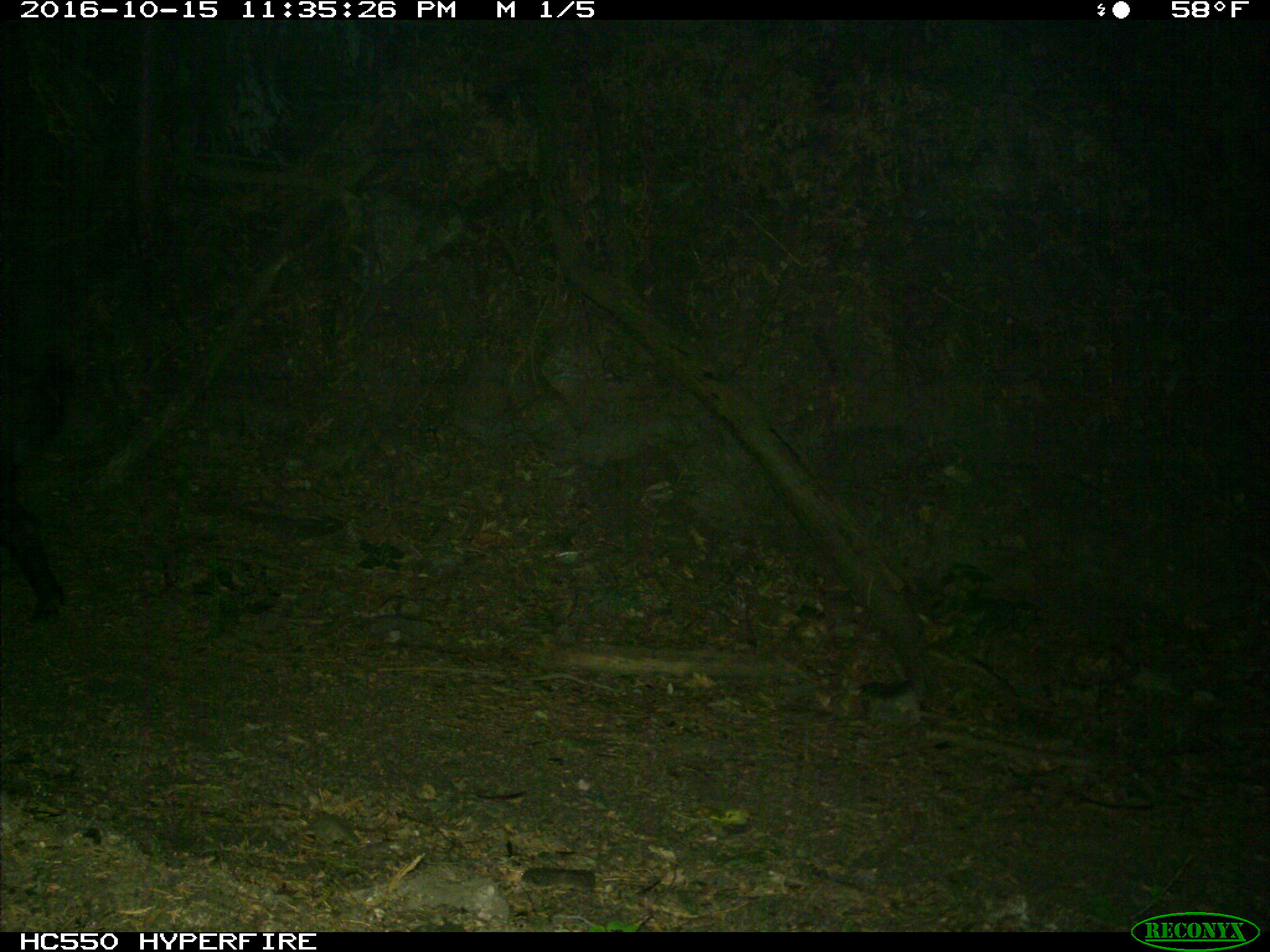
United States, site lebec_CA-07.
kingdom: Animalia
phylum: Chordata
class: Mammalia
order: Artiodactyla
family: Suidae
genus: Sus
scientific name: Sus scrofa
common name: wild boar